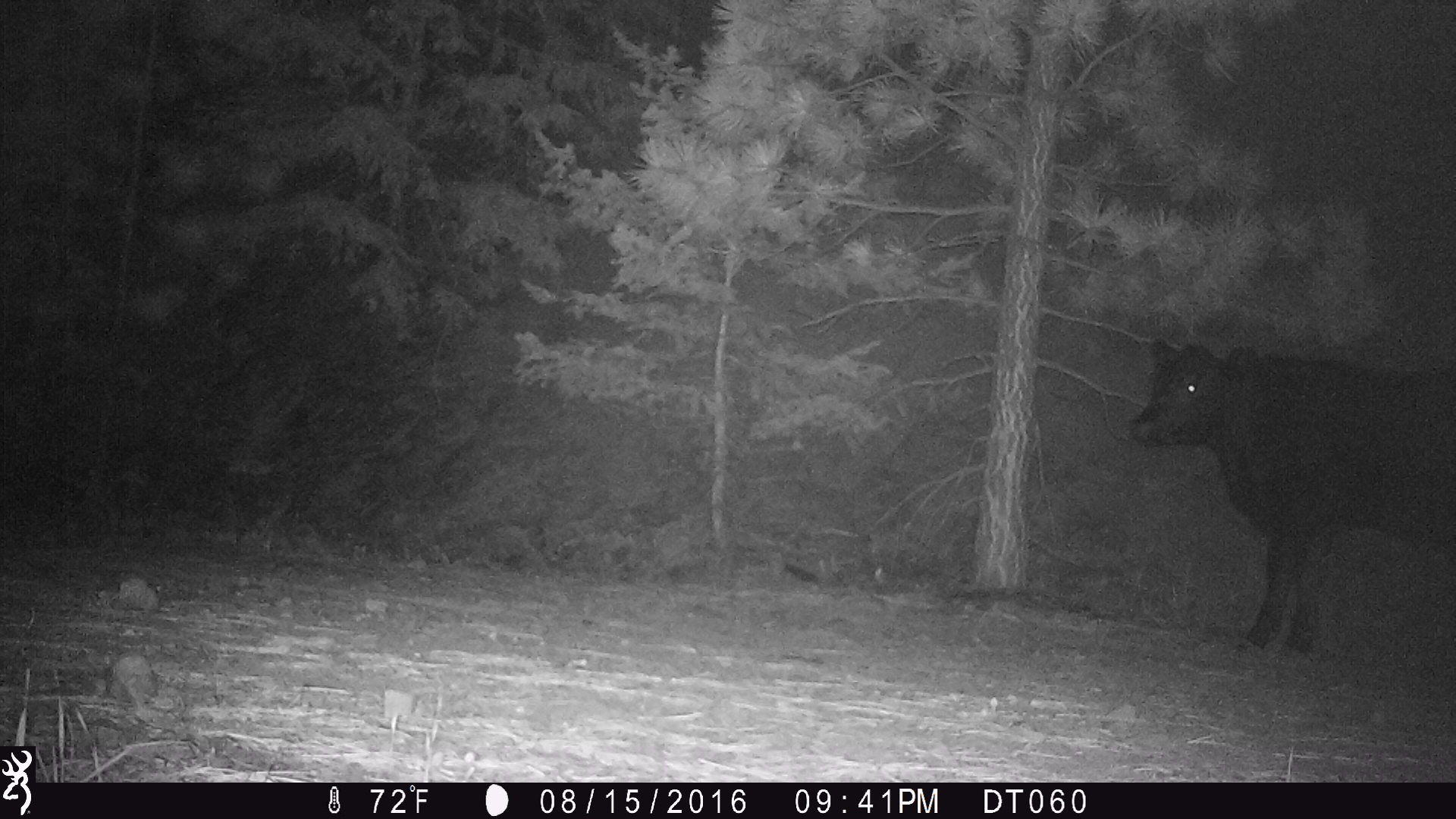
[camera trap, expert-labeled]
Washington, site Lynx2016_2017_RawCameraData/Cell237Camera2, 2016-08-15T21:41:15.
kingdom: Animalia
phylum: Chordata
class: Mammalia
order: Artiodactyla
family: Bovidae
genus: Bos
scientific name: Bos taurus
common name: domestic cattle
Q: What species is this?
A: Domestic cattle (Bos taurus).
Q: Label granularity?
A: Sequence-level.